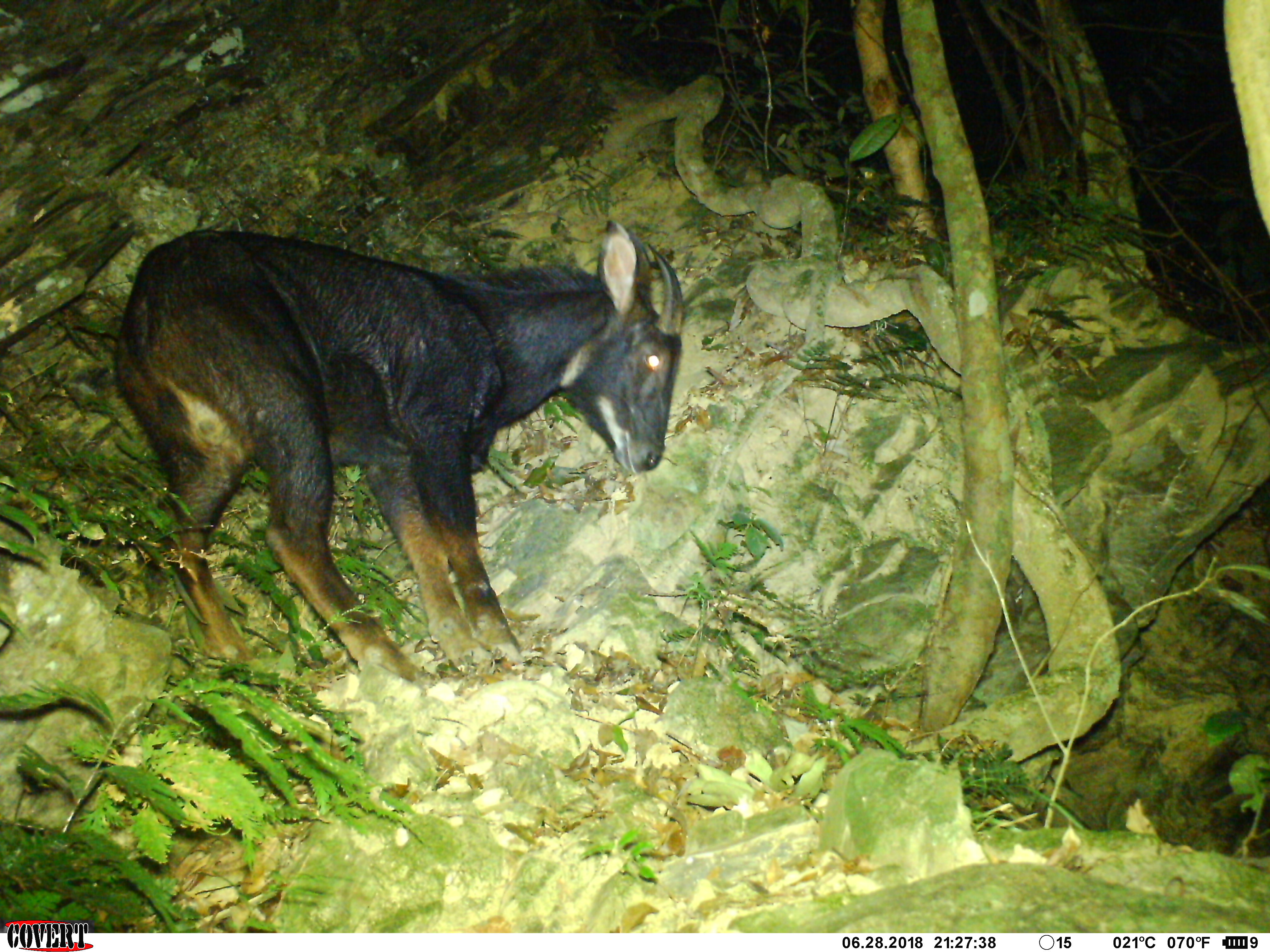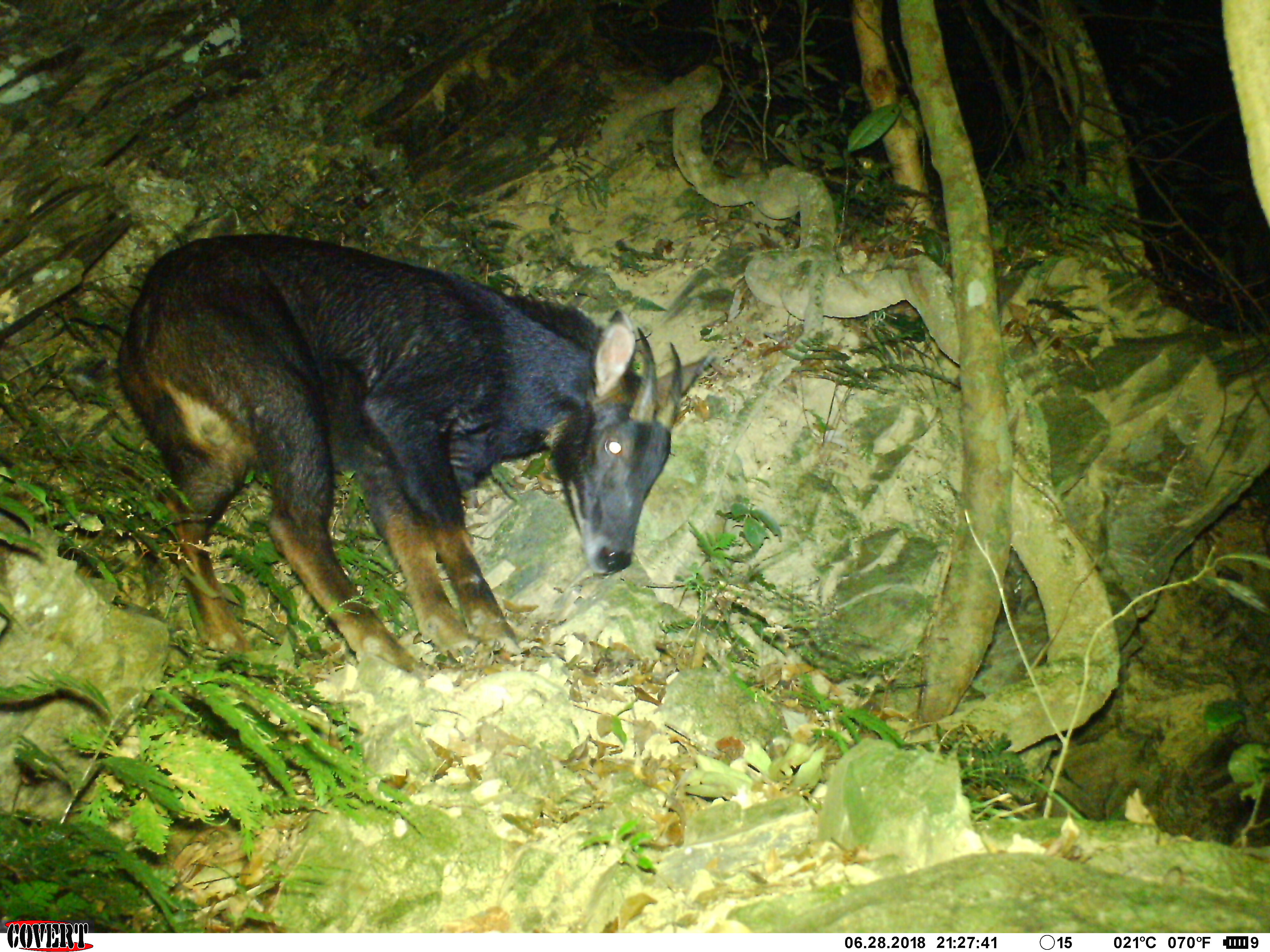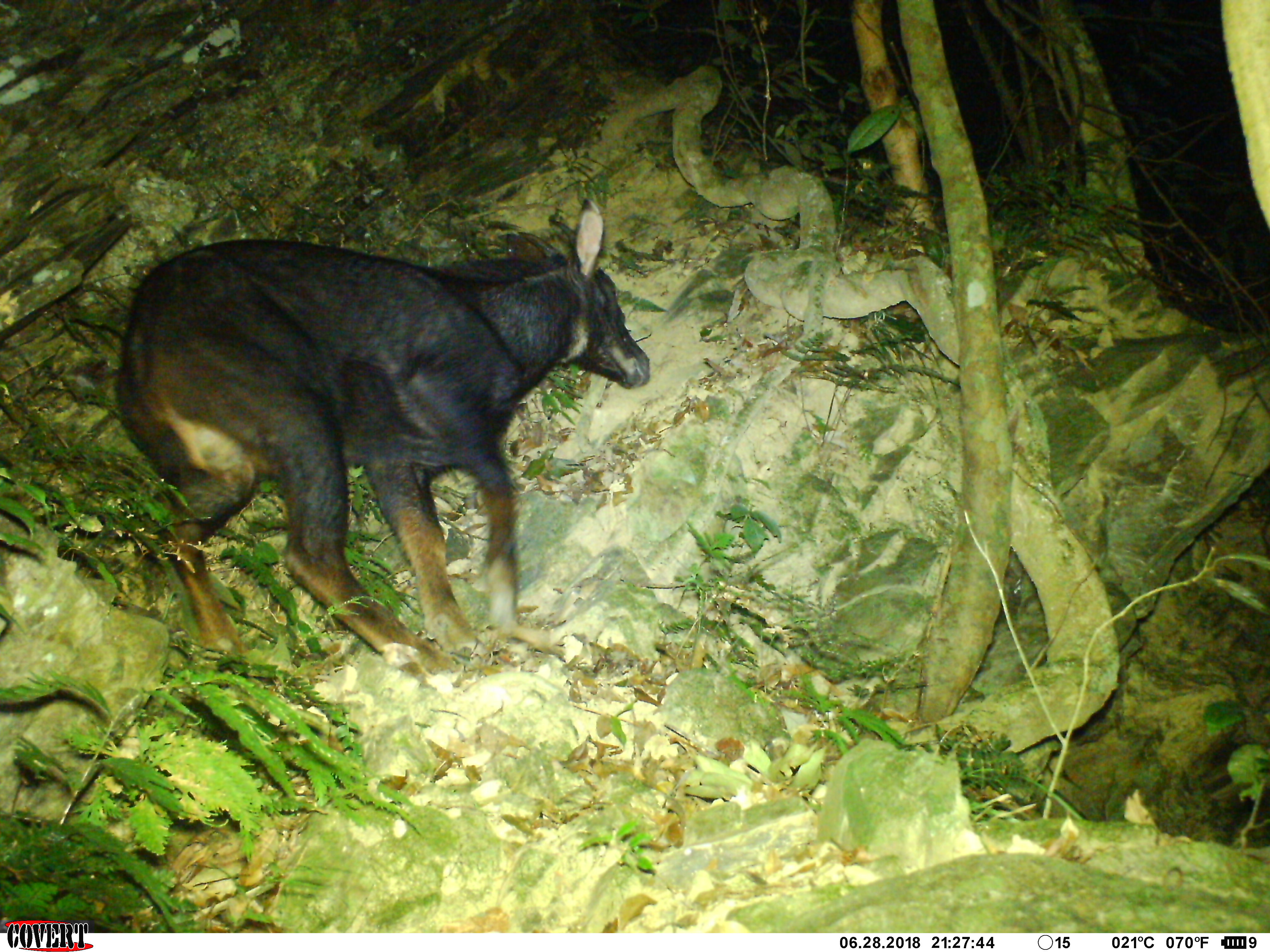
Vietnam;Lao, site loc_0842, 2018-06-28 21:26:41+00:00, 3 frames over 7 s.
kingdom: Animalia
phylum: Chordata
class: Mammalia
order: Artiodactyla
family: Bovidae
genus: Capricornis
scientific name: Capricornis sumatraensis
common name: chinese serow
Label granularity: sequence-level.